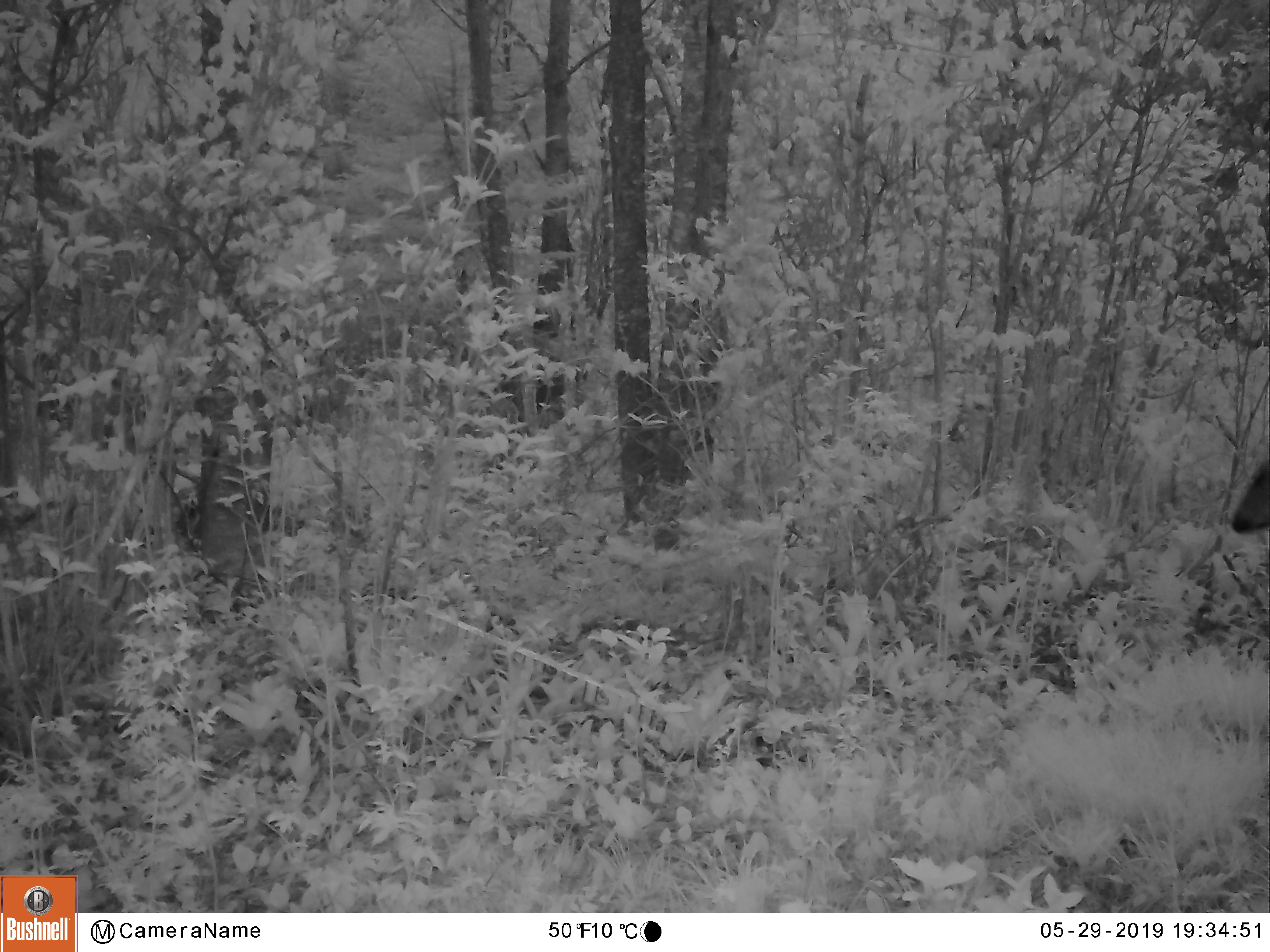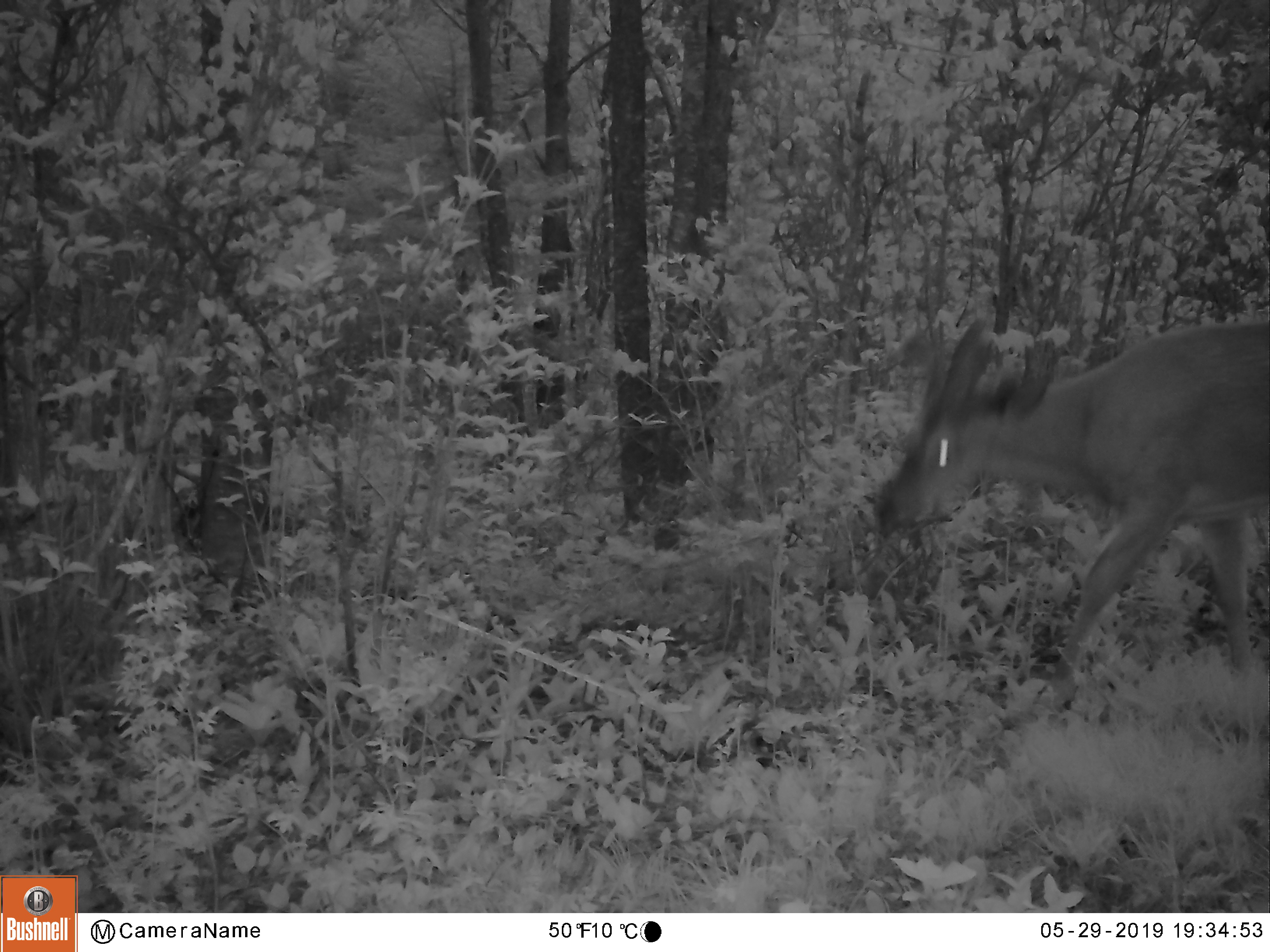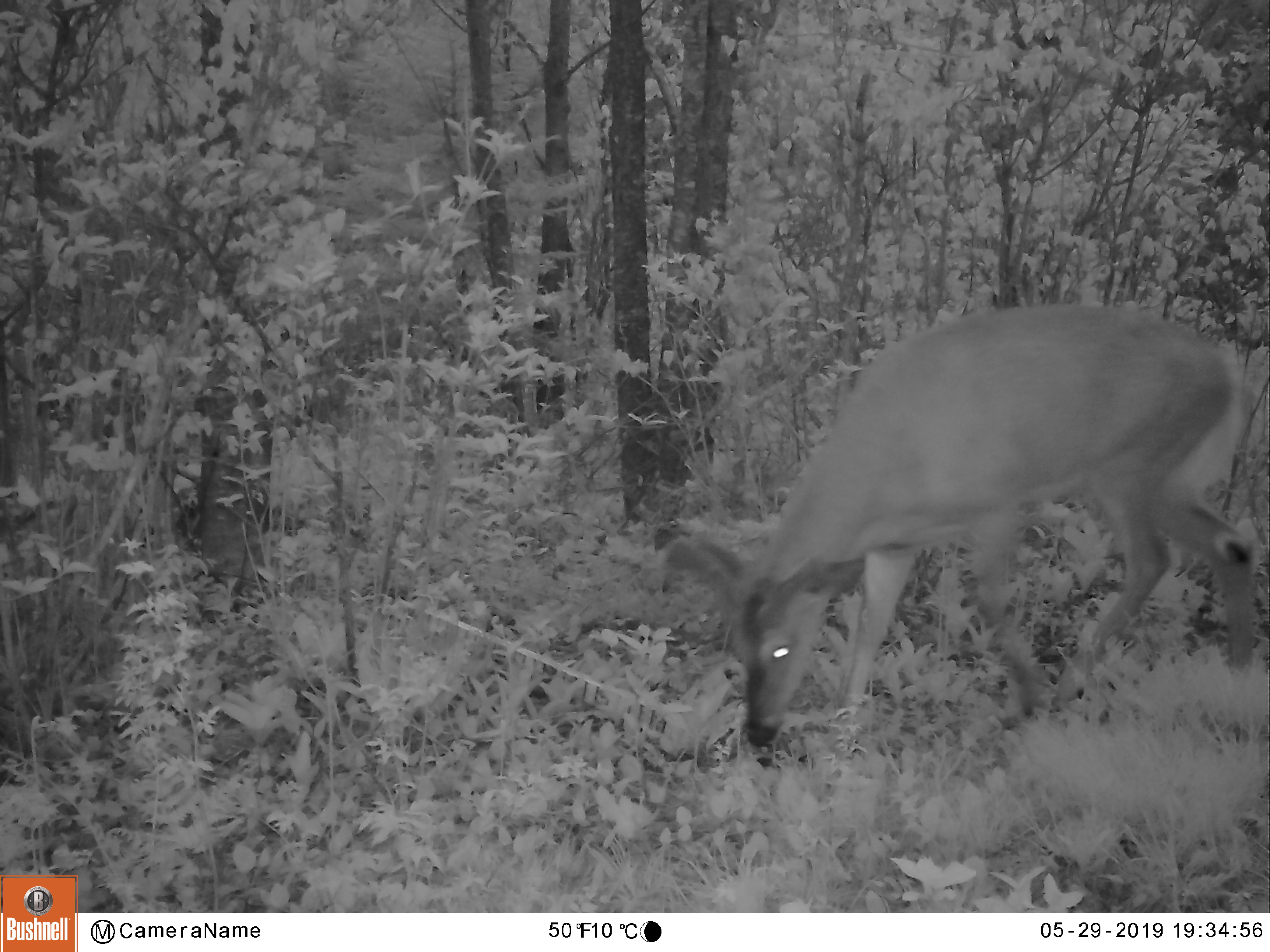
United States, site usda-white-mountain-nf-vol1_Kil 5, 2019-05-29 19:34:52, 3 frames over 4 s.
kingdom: Animalia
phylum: Chordata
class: Mammalia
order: Artiodactyla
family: Cervidae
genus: Odocoileus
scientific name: Odocoileus virginianus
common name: white-tailed deer